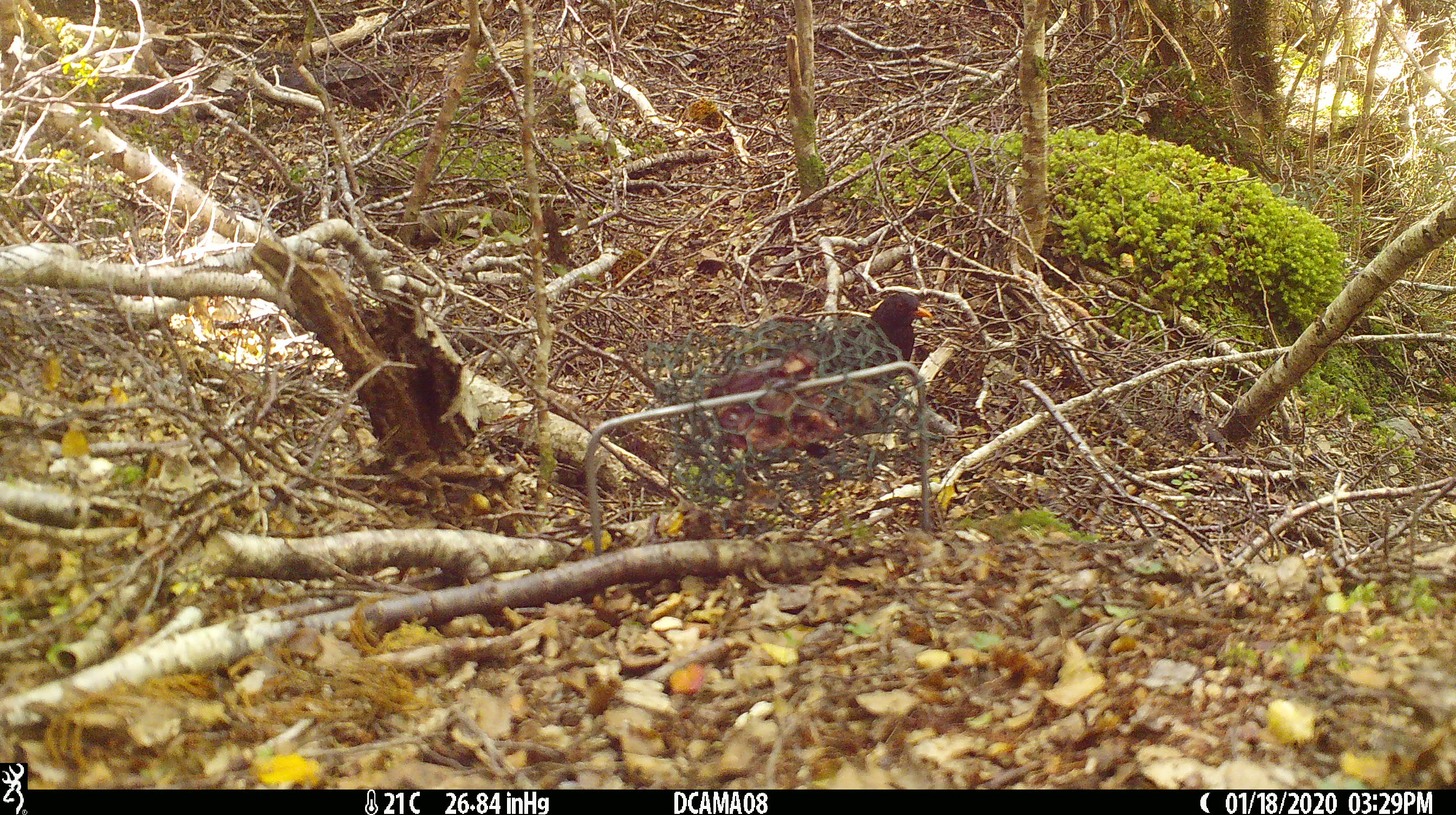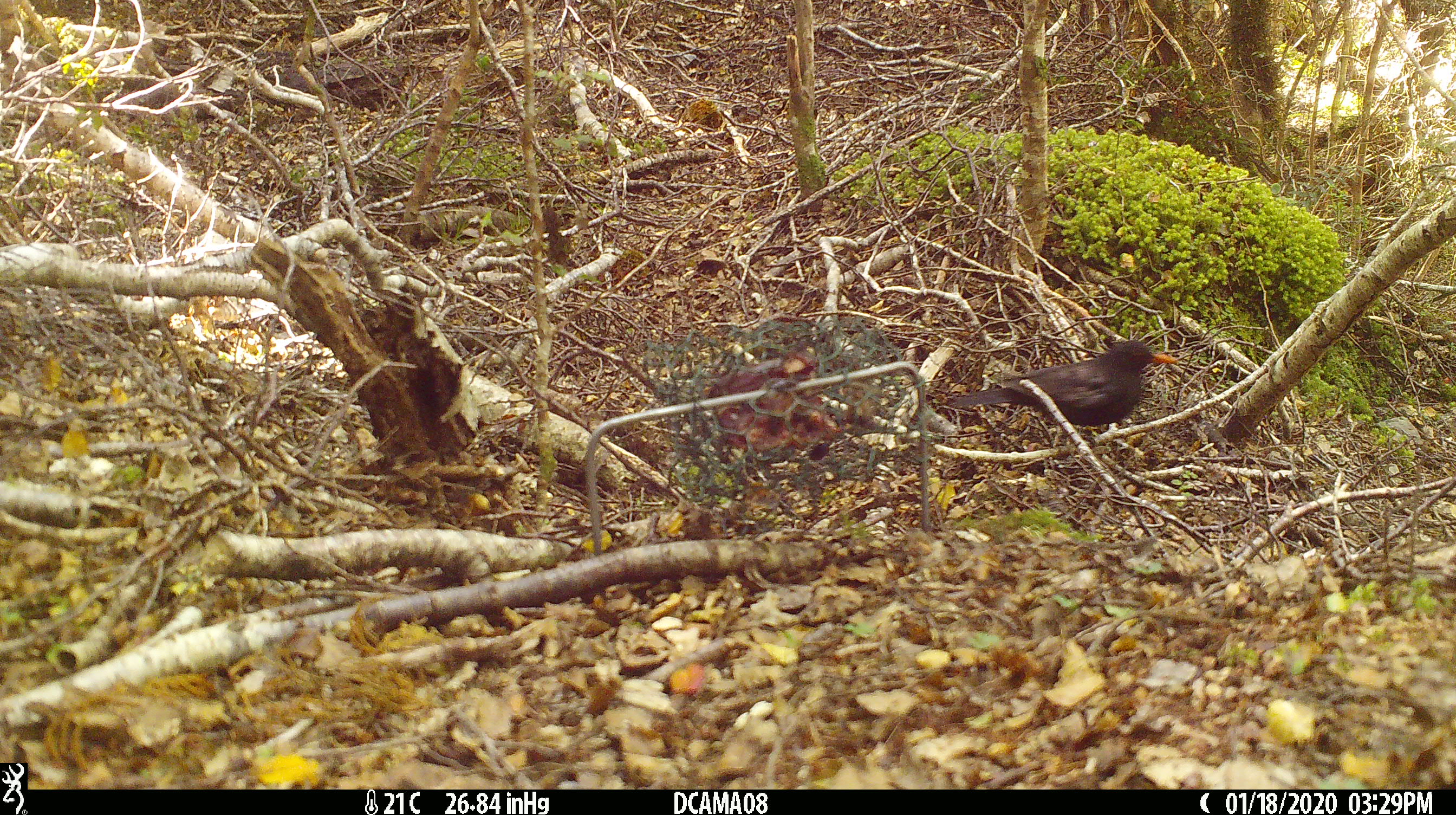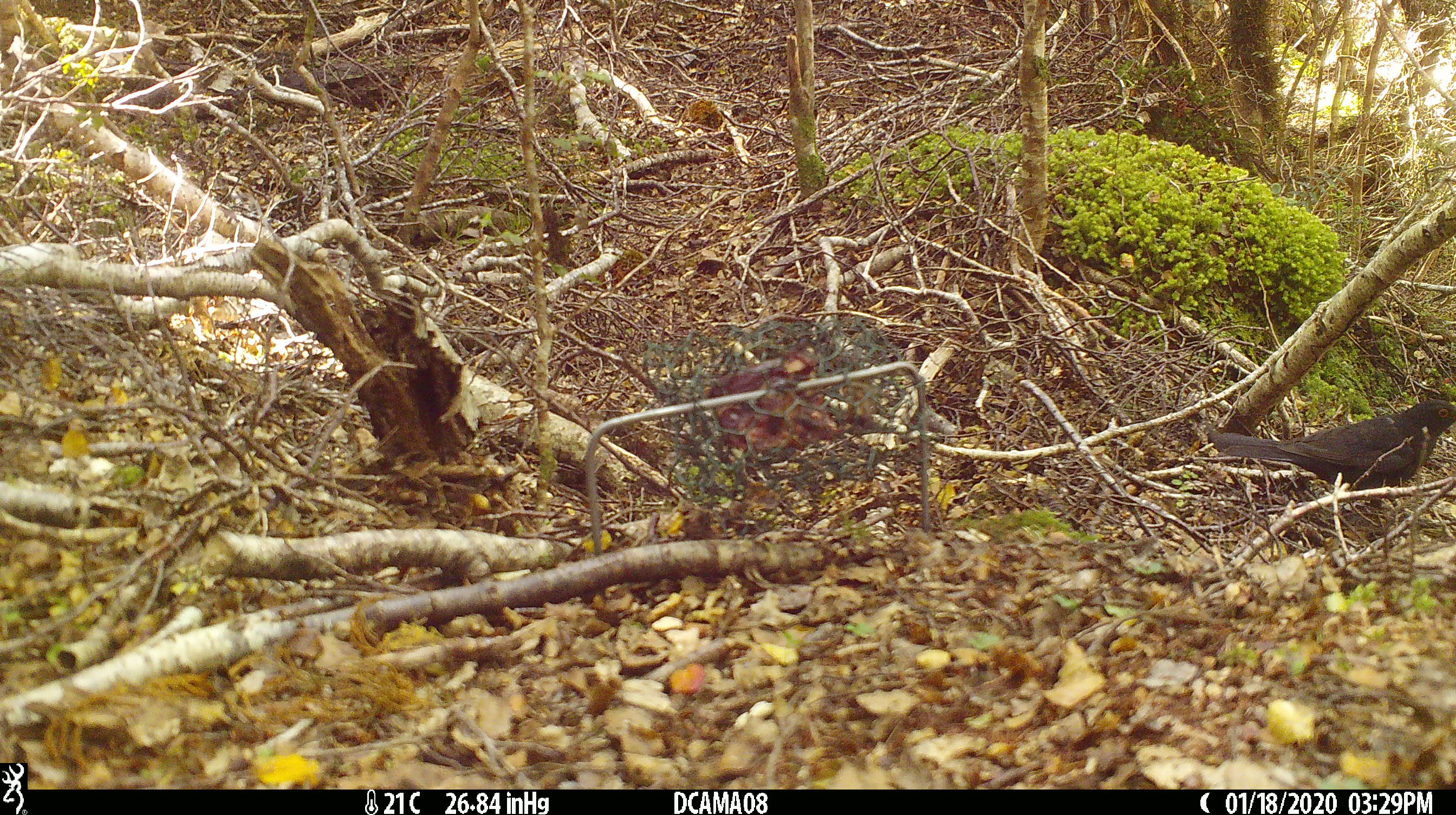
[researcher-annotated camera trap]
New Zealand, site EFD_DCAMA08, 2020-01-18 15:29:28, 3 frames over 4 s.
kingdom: Animalia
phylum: Chordata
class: Aves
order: Passeriformes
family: Turdidae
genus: Turdus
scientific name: Turdus merula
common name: eurasian blackbird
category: blackbird